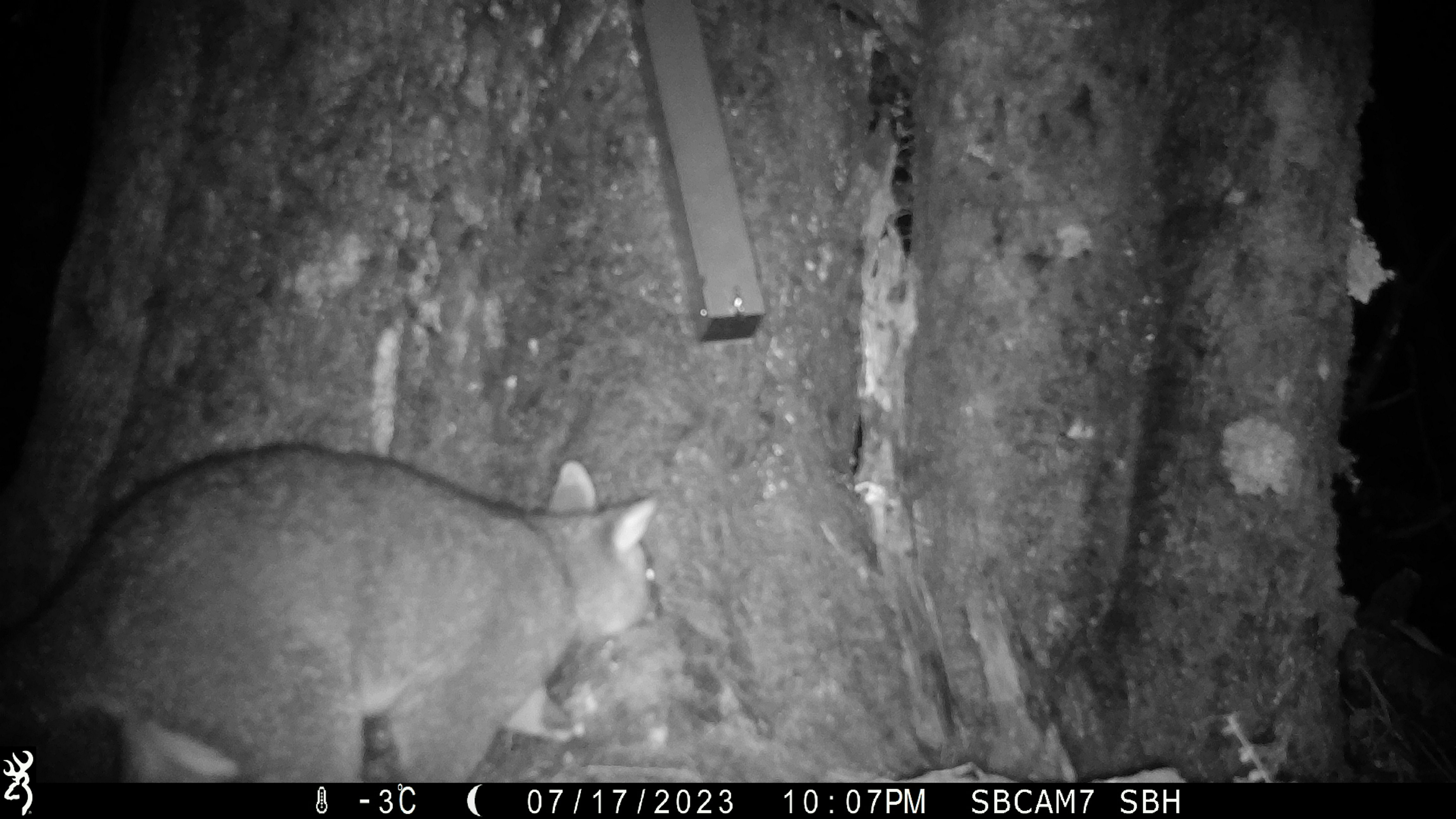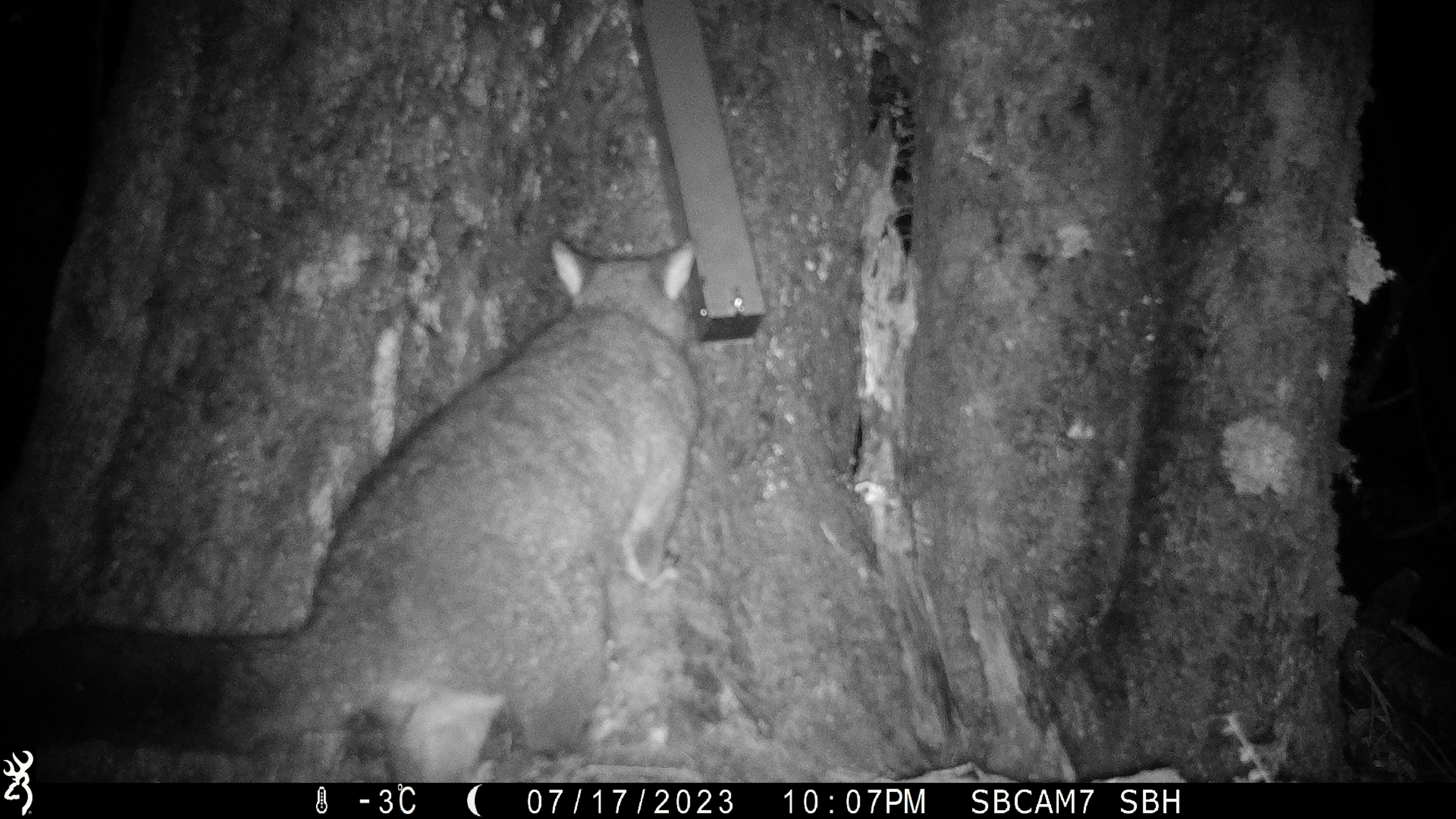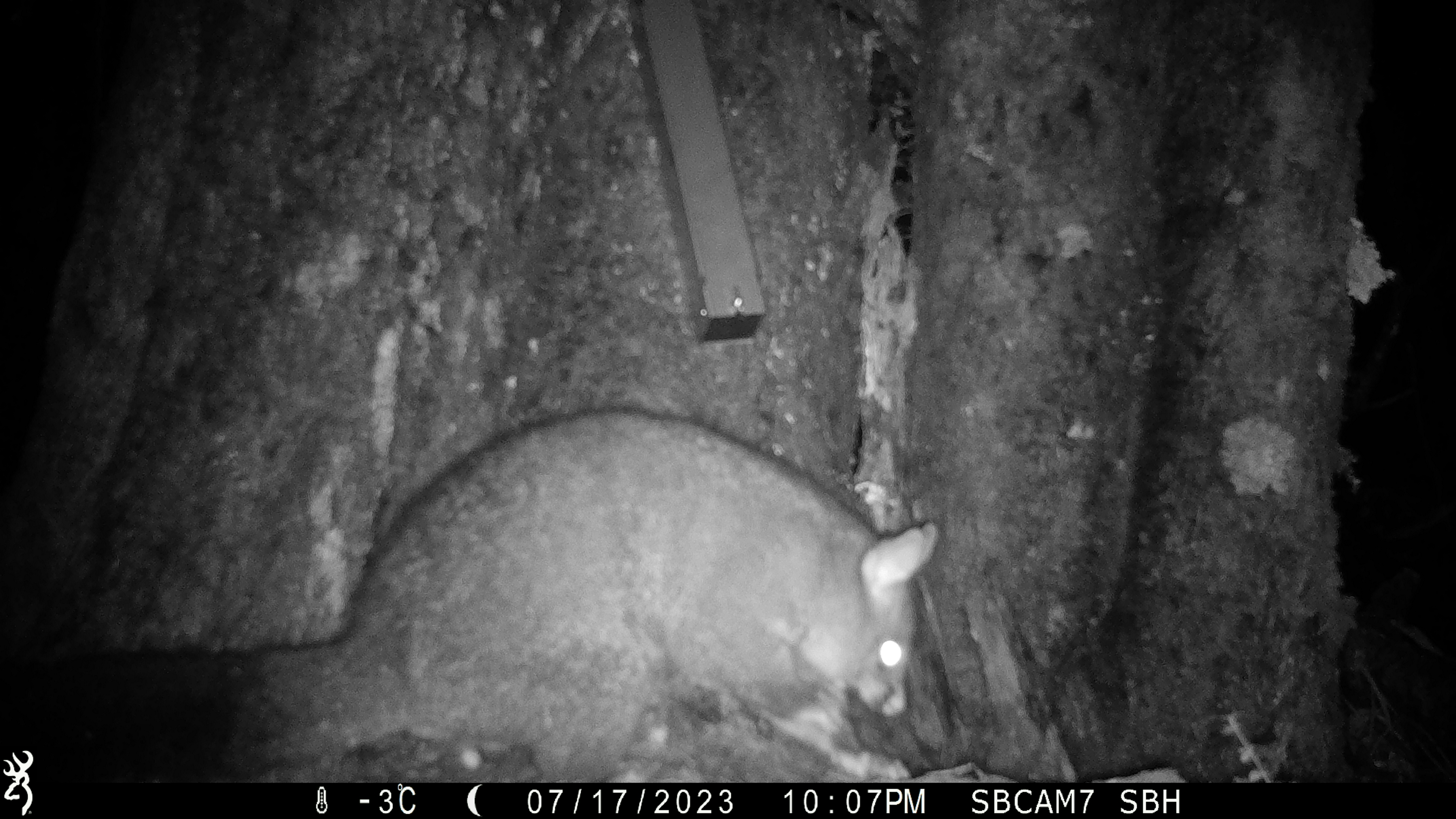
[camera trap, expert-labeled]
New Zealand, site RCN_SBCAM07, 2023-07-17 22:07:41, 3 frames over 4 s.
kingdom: Animalia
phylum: Chordata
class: Mammalia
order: Diprotodontia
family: Phalangeridae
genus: Trichosurus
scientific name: Trichosurus vulpecula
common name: common brushtail possum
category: possum